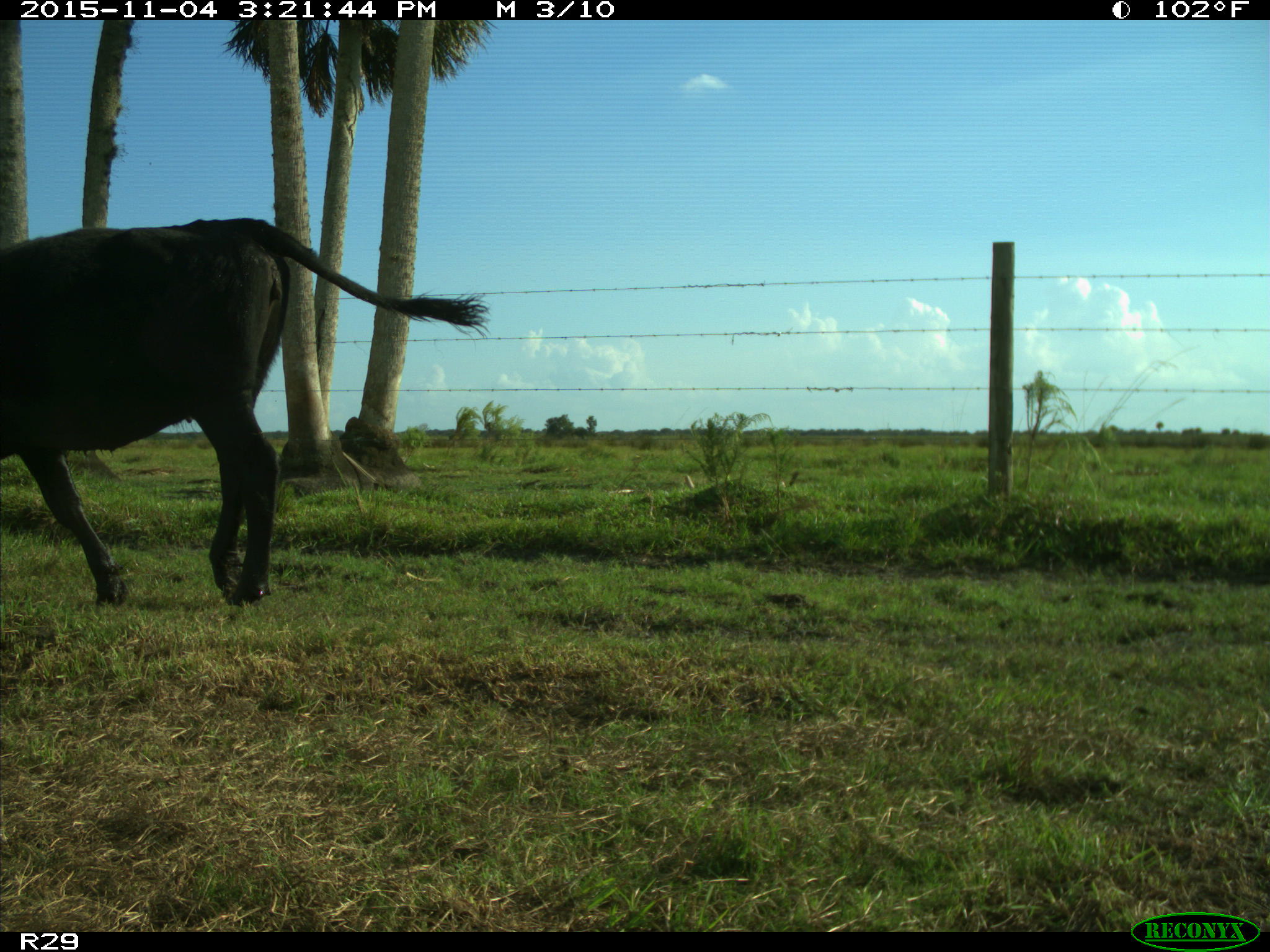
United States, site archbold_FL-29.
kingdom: Animalia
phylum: Chordata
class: Mammalia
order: Artiodactyla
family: Bovidae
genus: Bos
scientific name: Bos taurus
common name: domestic cow